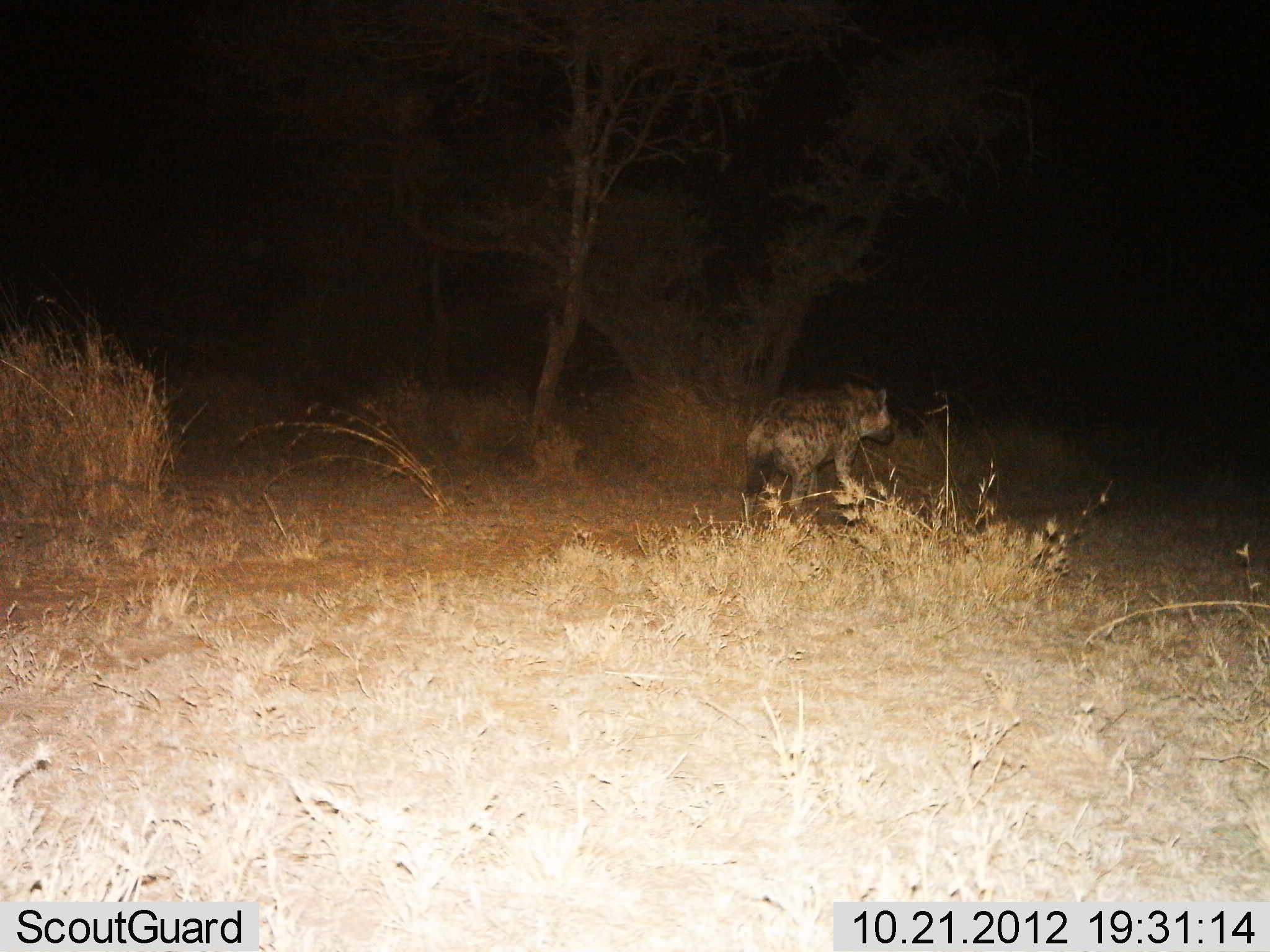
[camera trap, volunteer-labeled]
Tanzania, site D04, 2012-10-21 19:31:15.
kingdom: Animalia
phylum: Chordata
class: Mammalia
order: Carnivora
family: Hyaenidae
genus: Crocuta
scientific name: Crocuta crocuta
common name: spotted hyena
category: hyenaspotted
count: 1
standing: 20%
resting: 0%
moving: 90%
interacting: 0%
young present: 0%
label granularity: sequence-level